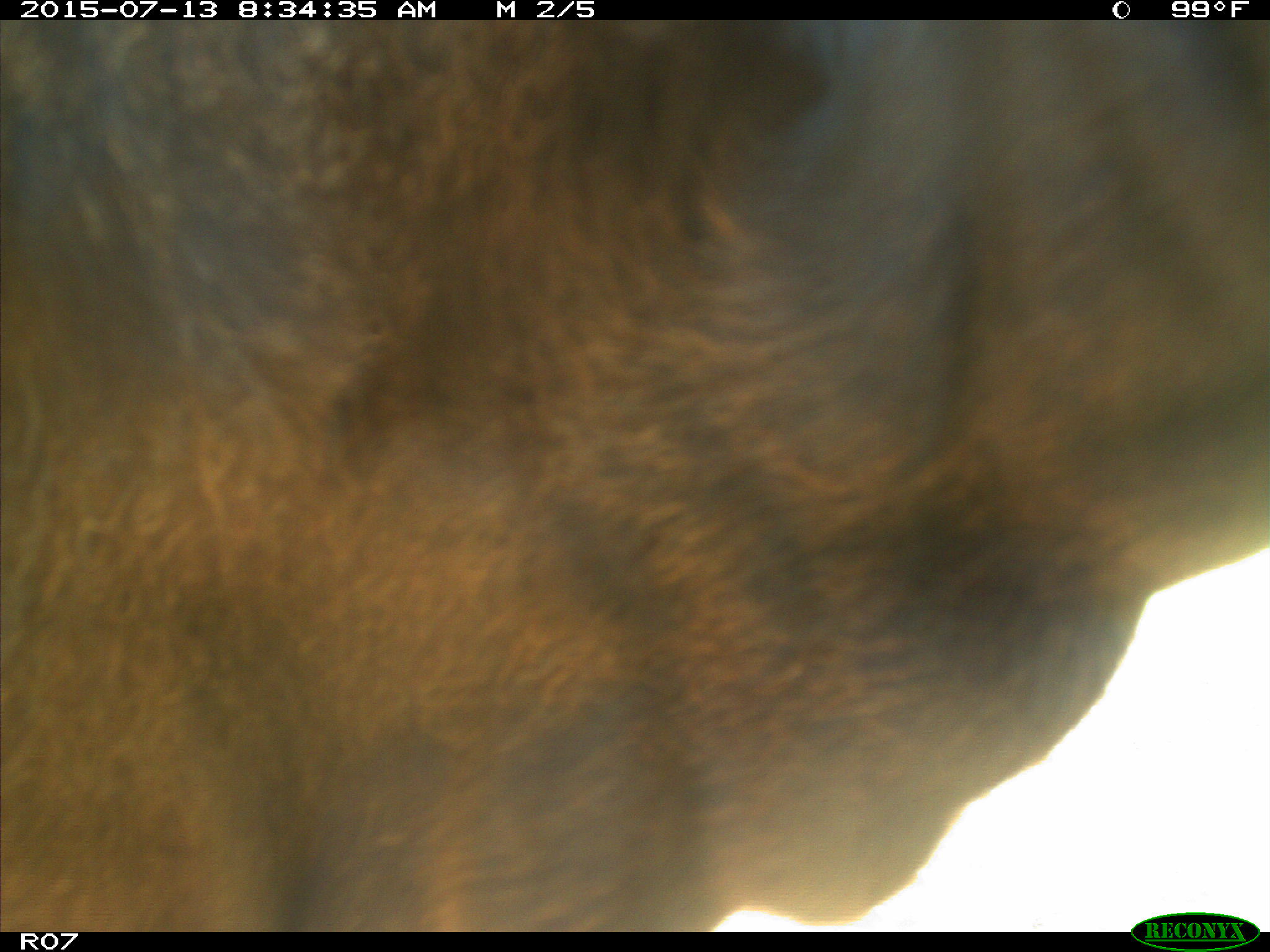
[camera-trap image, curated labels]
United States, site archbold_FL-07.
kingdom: Animalia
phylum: Chordata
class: Mammalia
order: Artiodactyla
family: Bovidae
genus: Bos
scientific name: Bos taurus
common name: domestic cow